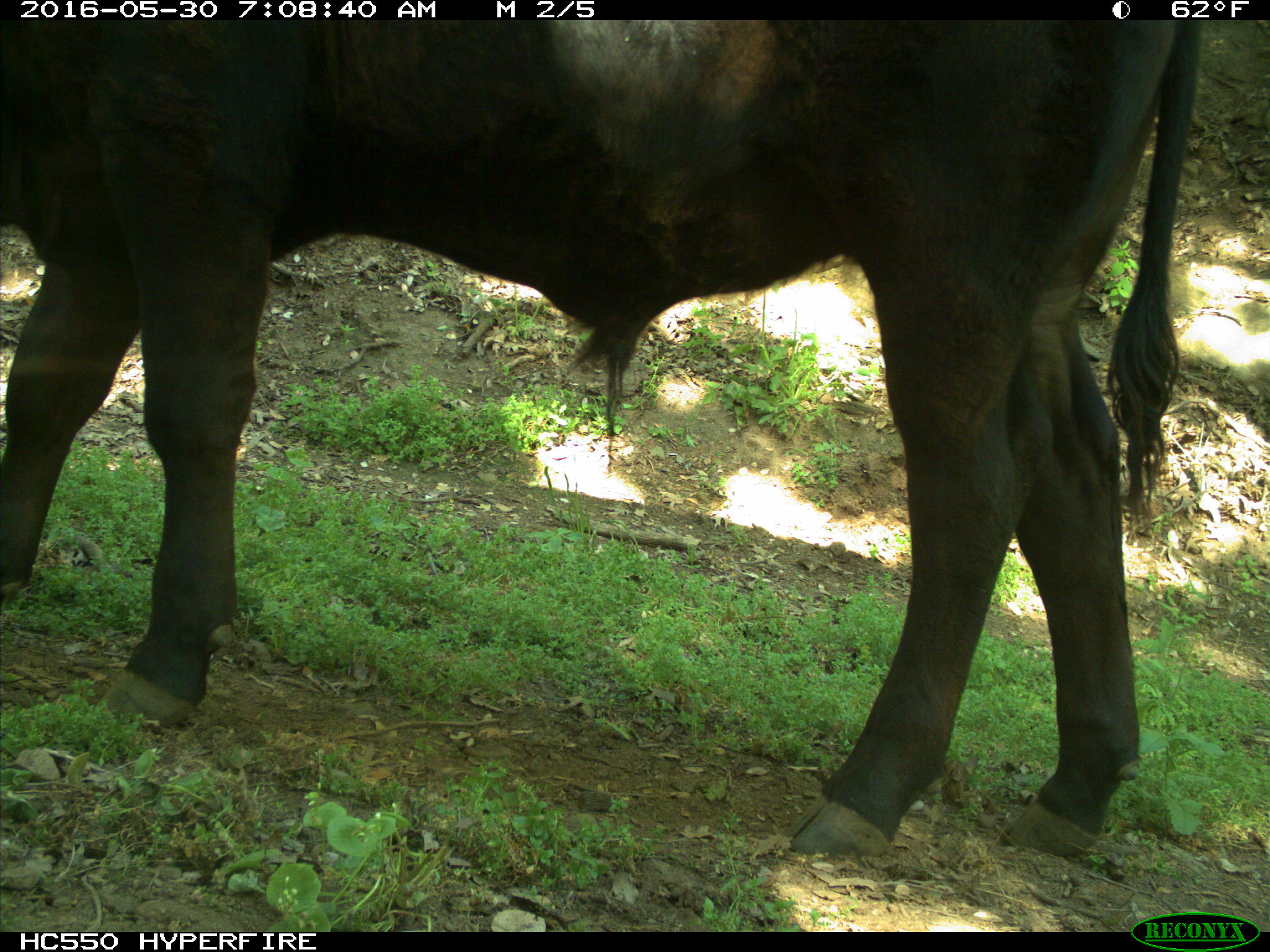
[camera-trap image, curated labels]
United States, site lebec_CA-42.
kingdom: Animalia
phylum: Chordata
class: Mammalia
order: Artiodactyla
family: Bovidae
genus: Bos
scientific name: Bos taurus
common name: domestic cow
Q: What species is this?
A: Bos taurus (domestic cow).